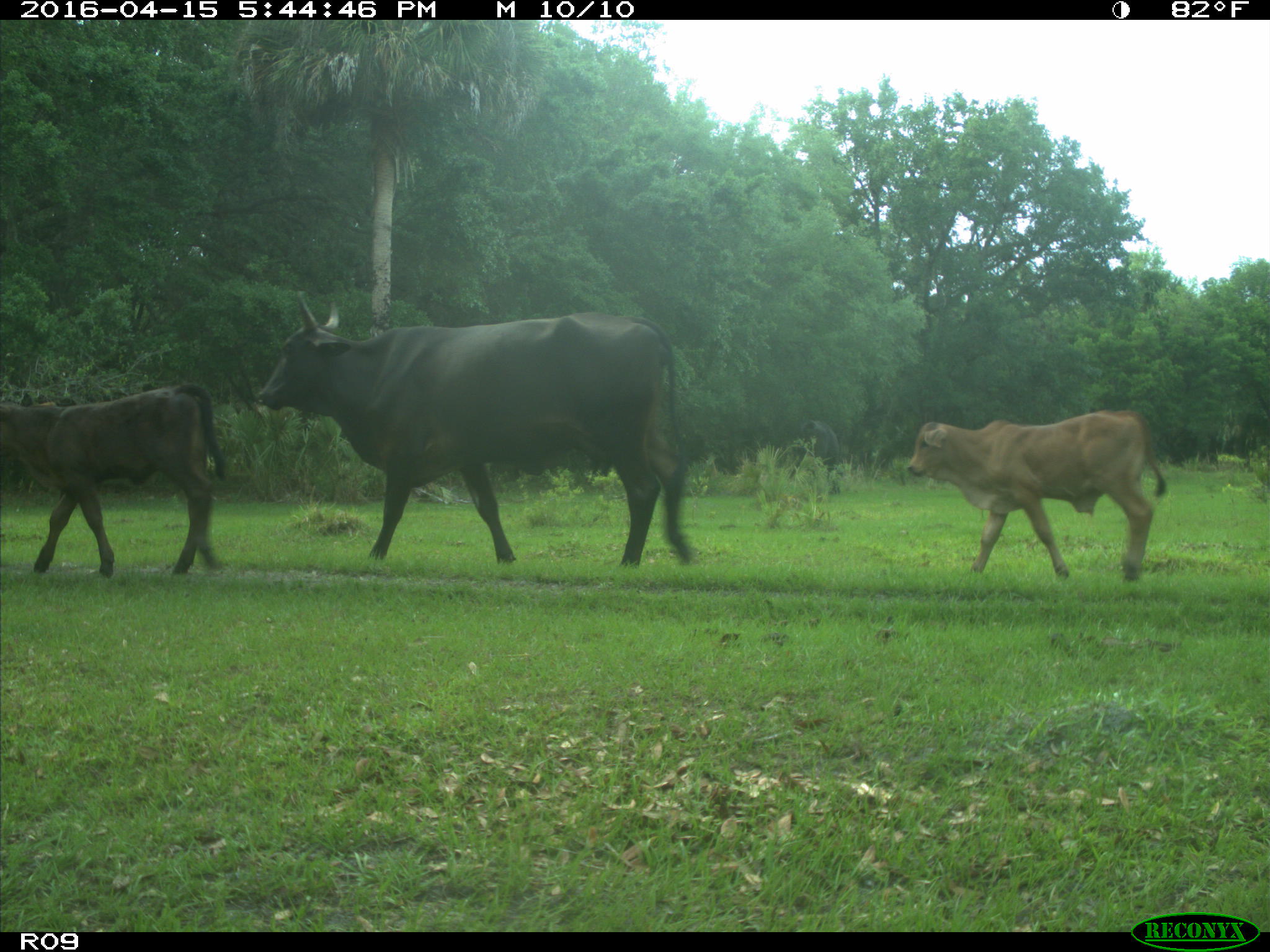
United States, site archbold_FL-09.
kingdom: Animalia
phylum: Chordata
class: Mammalia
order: Artiodactyla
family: Bovidae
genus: Bos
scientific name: Bos taurus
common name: domestic cow